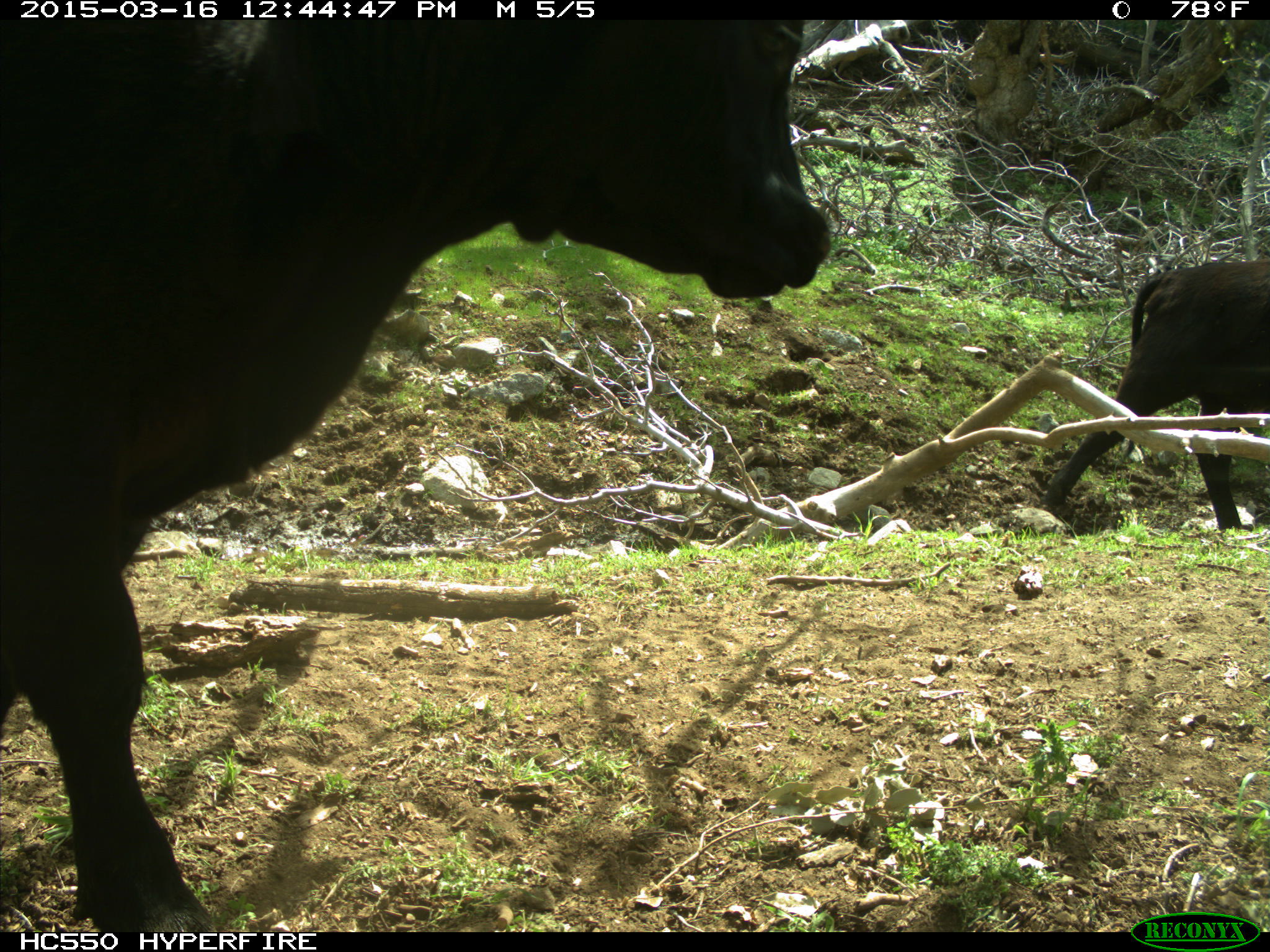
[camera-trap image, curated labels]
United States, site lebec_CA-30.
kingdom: Animalia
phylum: Chordata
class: Mammalia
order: Artiodactyla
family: Bovidae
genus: Bos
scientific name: Bos taurus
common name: domestic cow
Bos taurus (domestic cow).